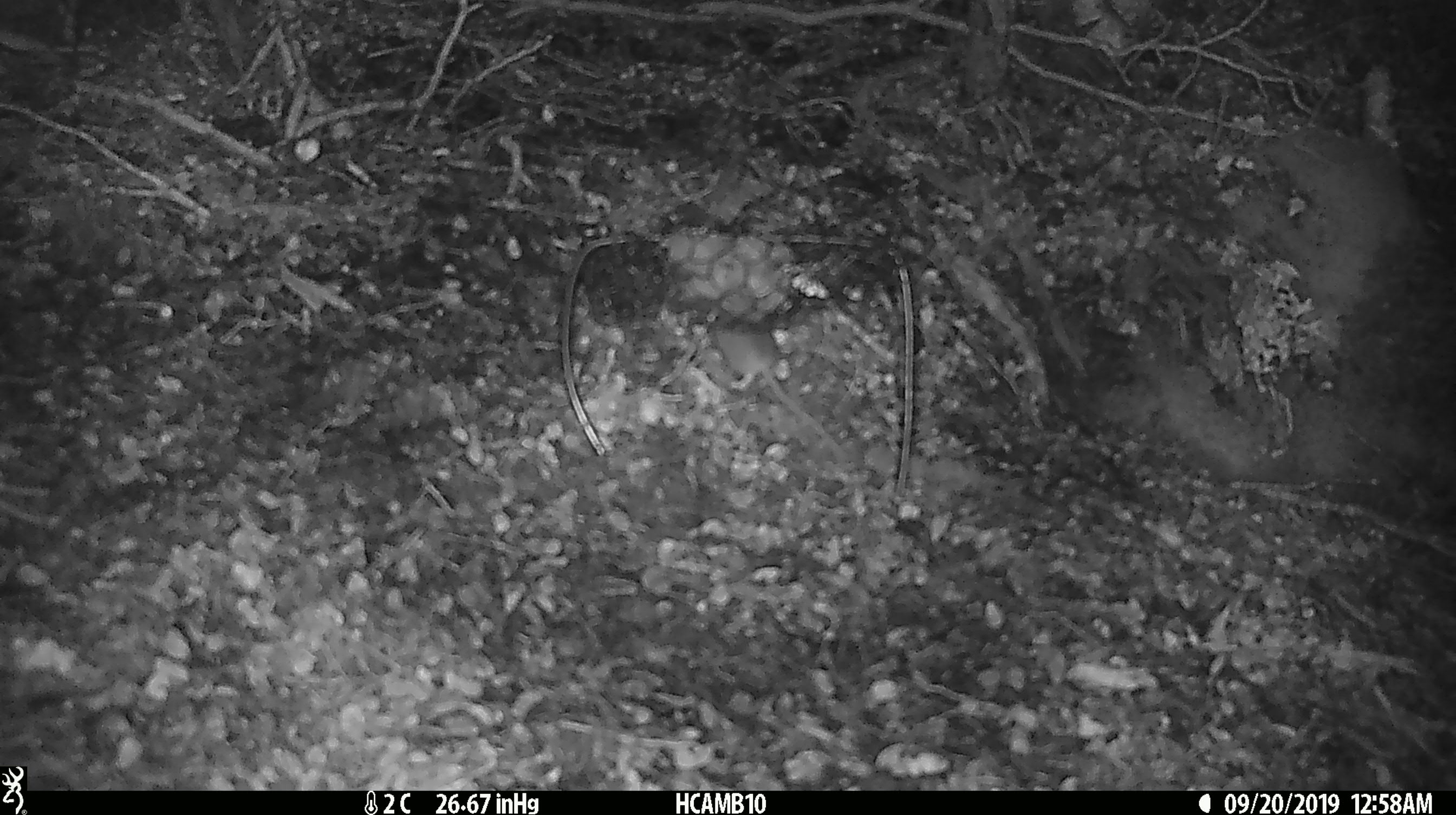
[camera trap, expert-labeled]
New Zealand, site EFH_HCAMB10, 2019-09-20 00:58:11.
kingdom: Animalia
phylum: Chordata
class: Mammalia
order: Rodentia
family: Muridae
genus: Mus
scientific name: Mus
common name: mouse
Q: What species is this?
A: Mouse (Mus).